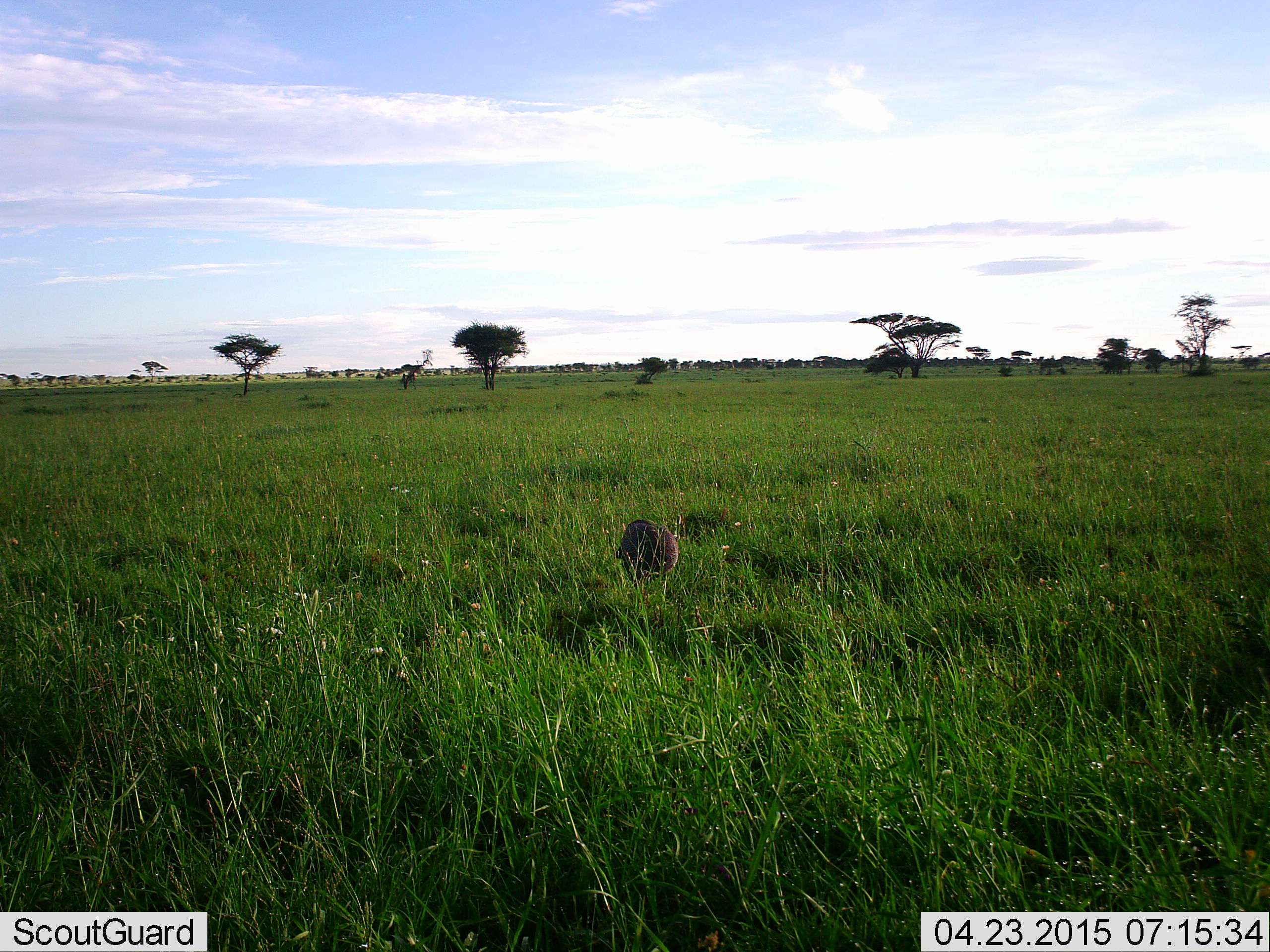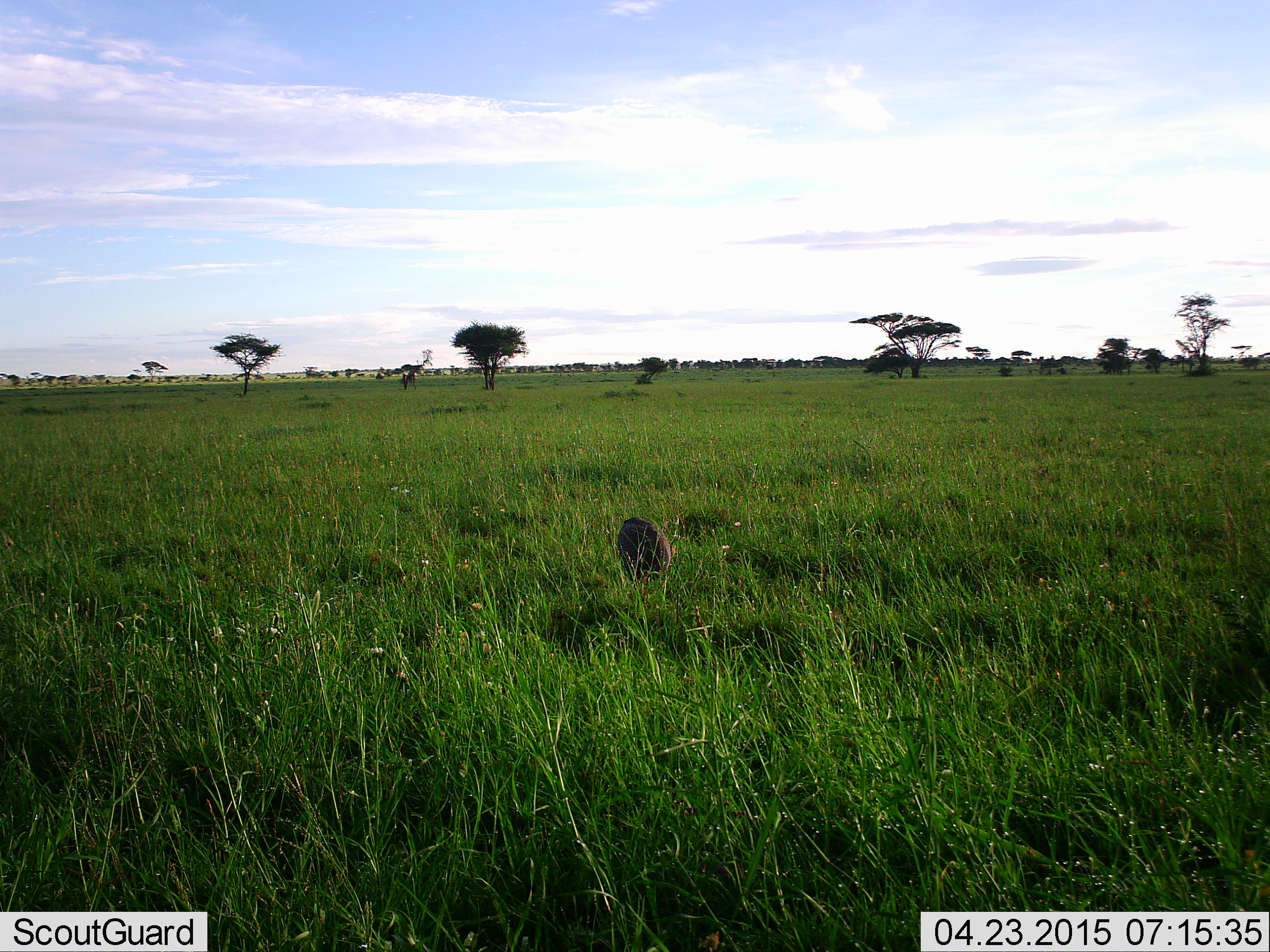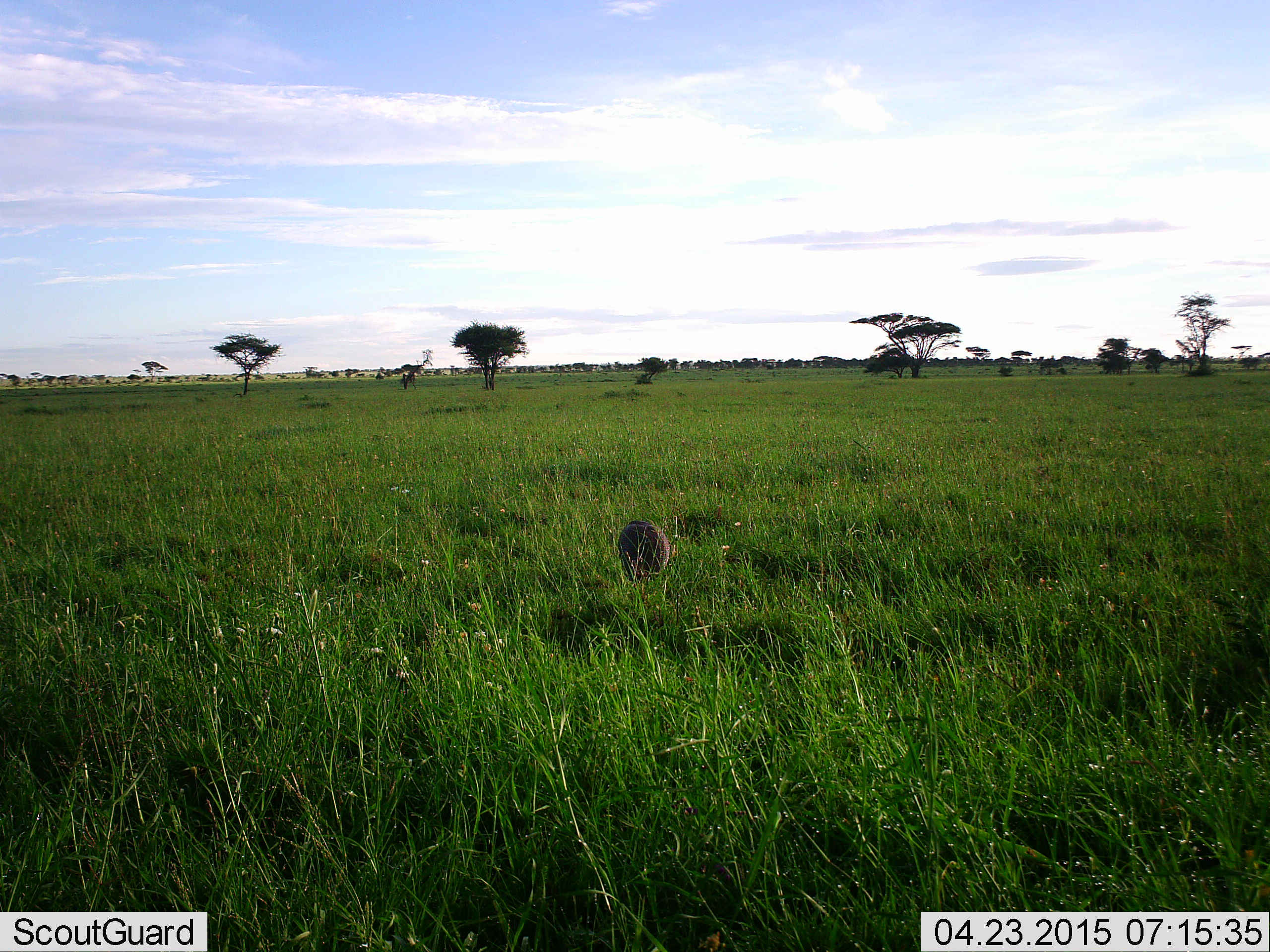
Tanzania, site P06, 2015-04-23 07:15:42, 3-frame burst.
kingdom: Animalia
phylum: Chordata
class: Aves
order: Galliformes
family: Numididae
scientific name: Numididae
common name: guinea fowl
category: guineafowl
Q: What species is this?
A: Guineafowl (guinea fowl) (Numididae).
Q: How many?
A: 1.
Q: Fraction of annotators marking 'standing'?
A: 71%.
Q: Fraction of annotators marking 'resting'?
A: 0%.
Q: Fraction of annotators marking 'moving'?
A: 0%.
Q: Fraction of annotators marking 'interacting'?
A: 0%.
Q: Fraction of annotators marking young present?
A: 0%.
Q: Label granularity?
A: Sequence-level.